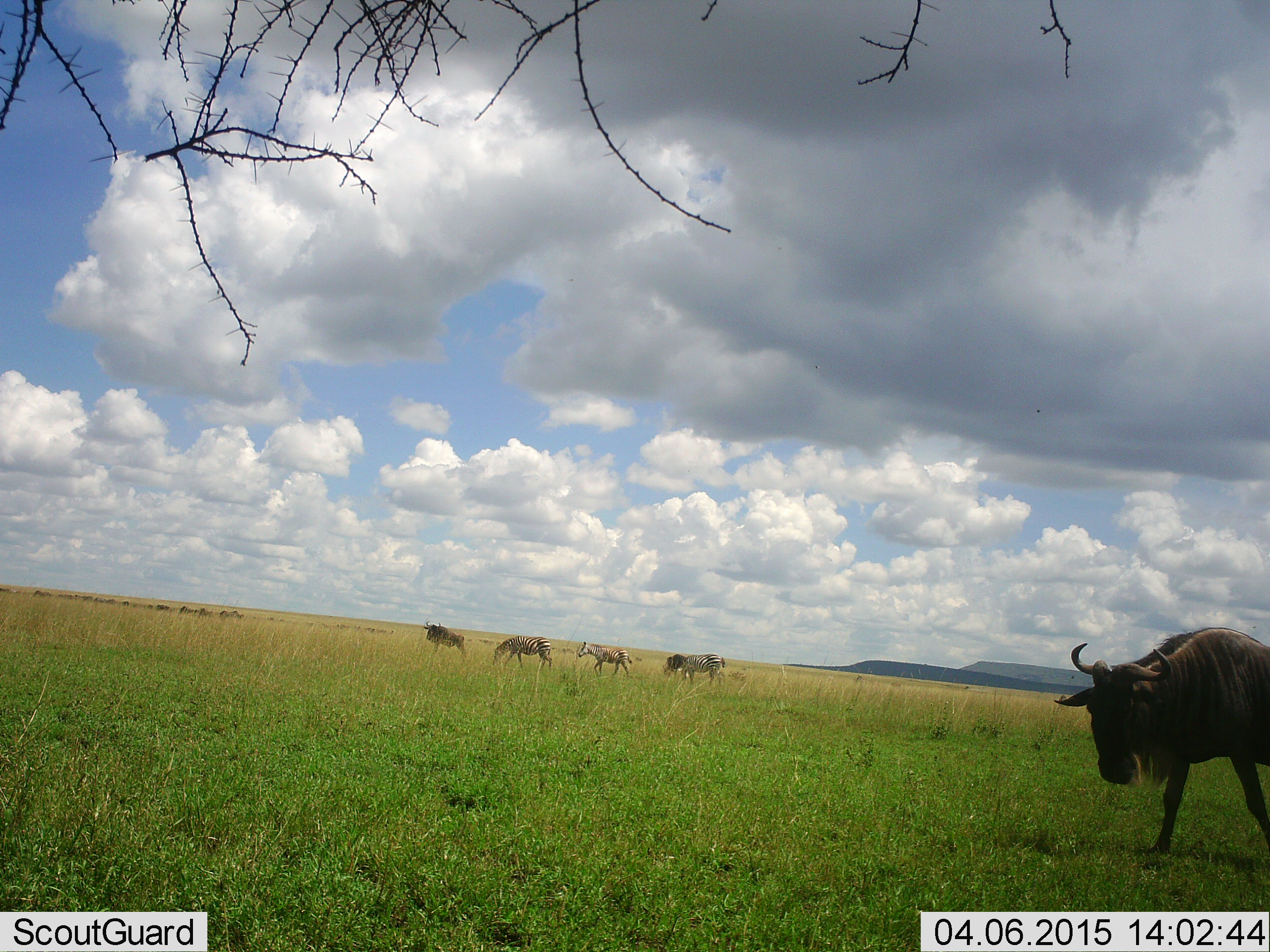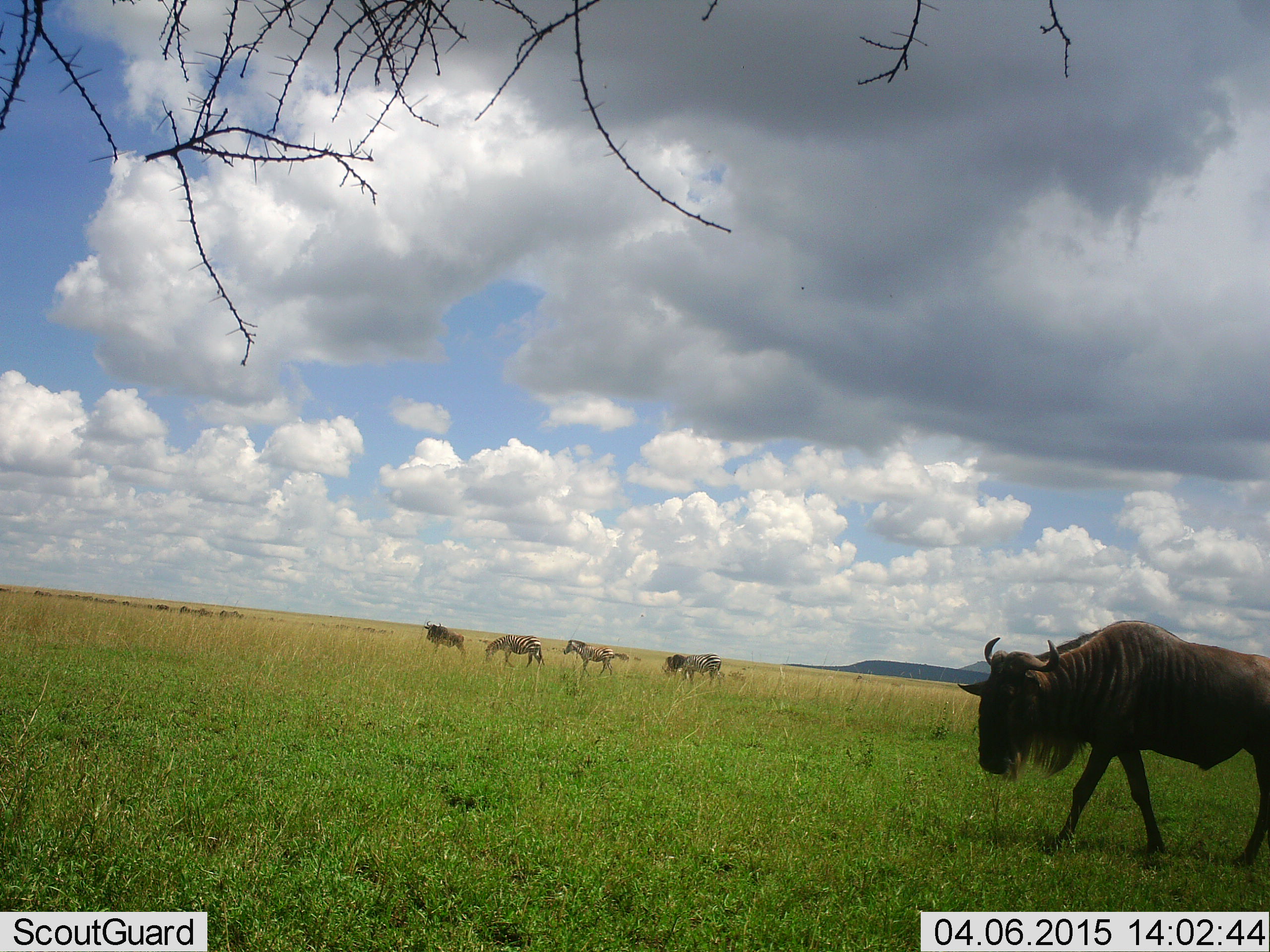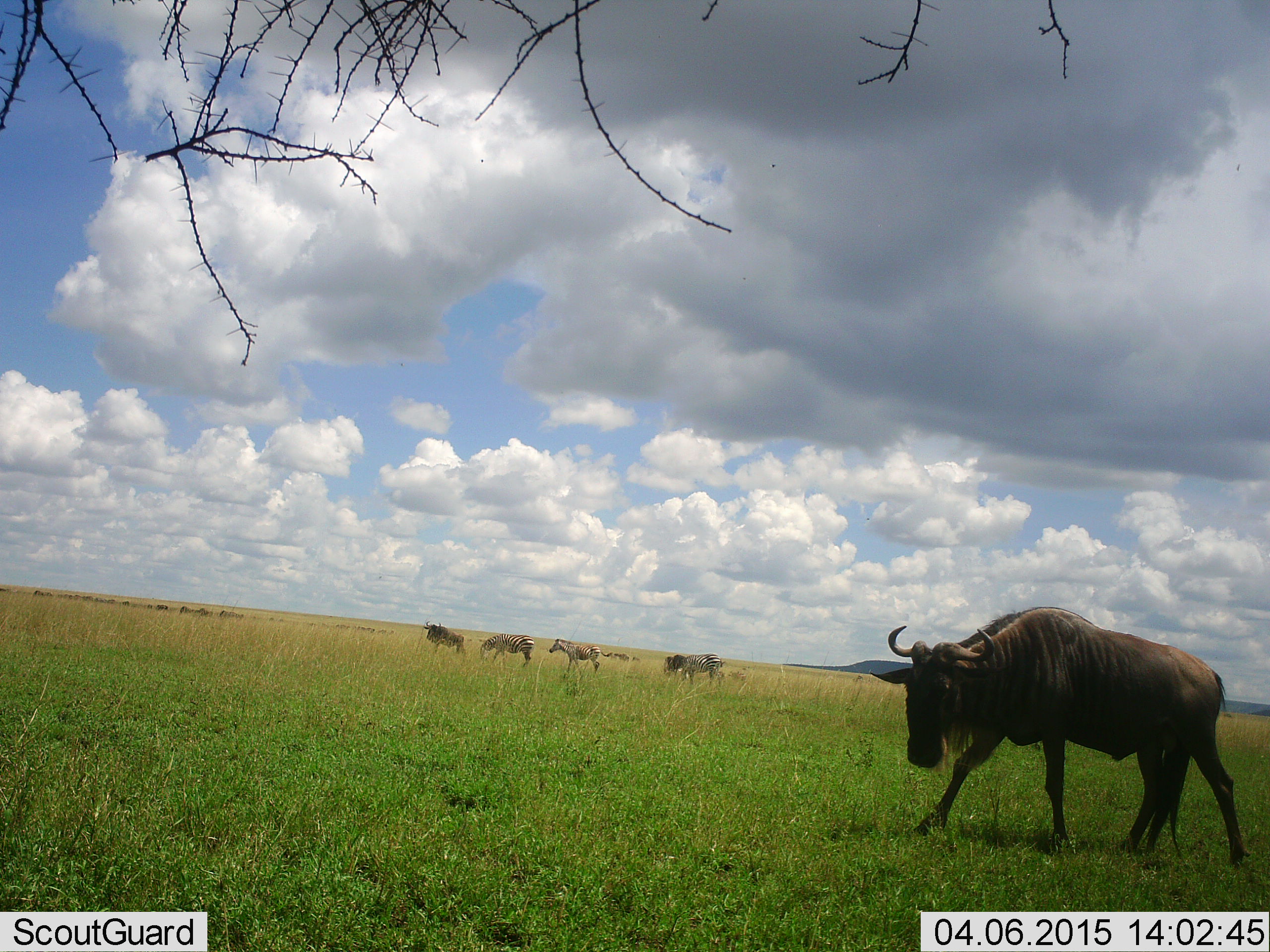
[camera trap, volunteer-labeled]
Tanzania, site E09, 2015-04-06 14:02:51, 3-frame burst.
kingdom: Animalia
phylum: Chordata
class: Mammalia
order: Artiodactyla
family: Bovidae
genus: Connochaetes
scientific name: Connochaetes taurinus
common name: blue wildebeest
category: wildebeest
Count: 3.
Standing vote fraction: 53%.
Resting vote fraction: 6%.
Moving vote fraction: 88%.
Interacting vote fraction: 0%.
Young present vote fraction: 0%.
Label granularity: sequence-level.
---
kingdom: Animalia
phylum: Chordata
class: Mammalia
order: Perissodactyla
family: Equidae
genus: Equus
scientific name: Equus quagga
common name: plains zebra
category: zebra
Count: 2.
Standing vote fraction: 30%.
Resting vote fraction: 0%.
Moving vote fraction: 90%.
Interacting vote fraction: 0%.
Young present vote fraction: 20%.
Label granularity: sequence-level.